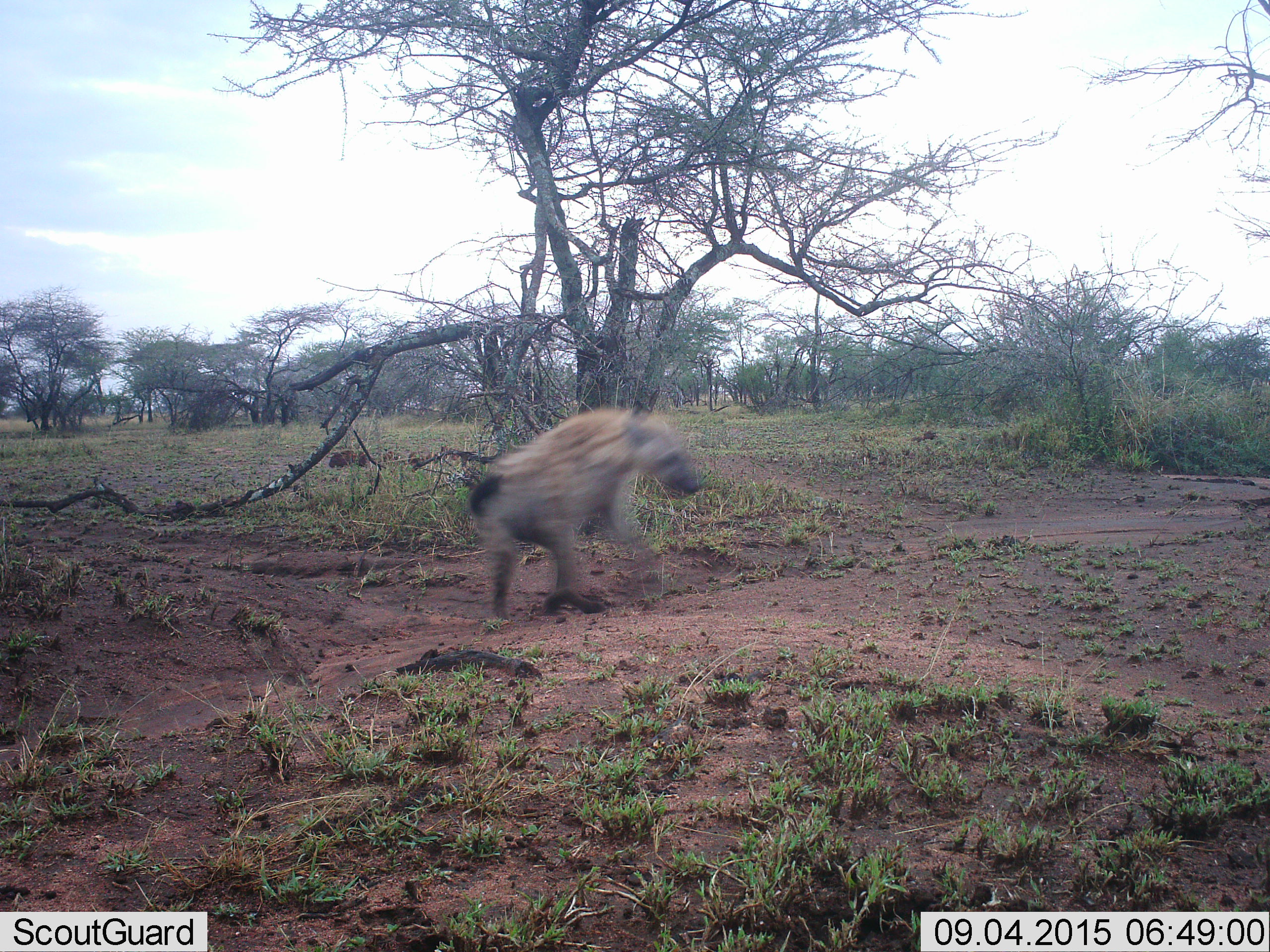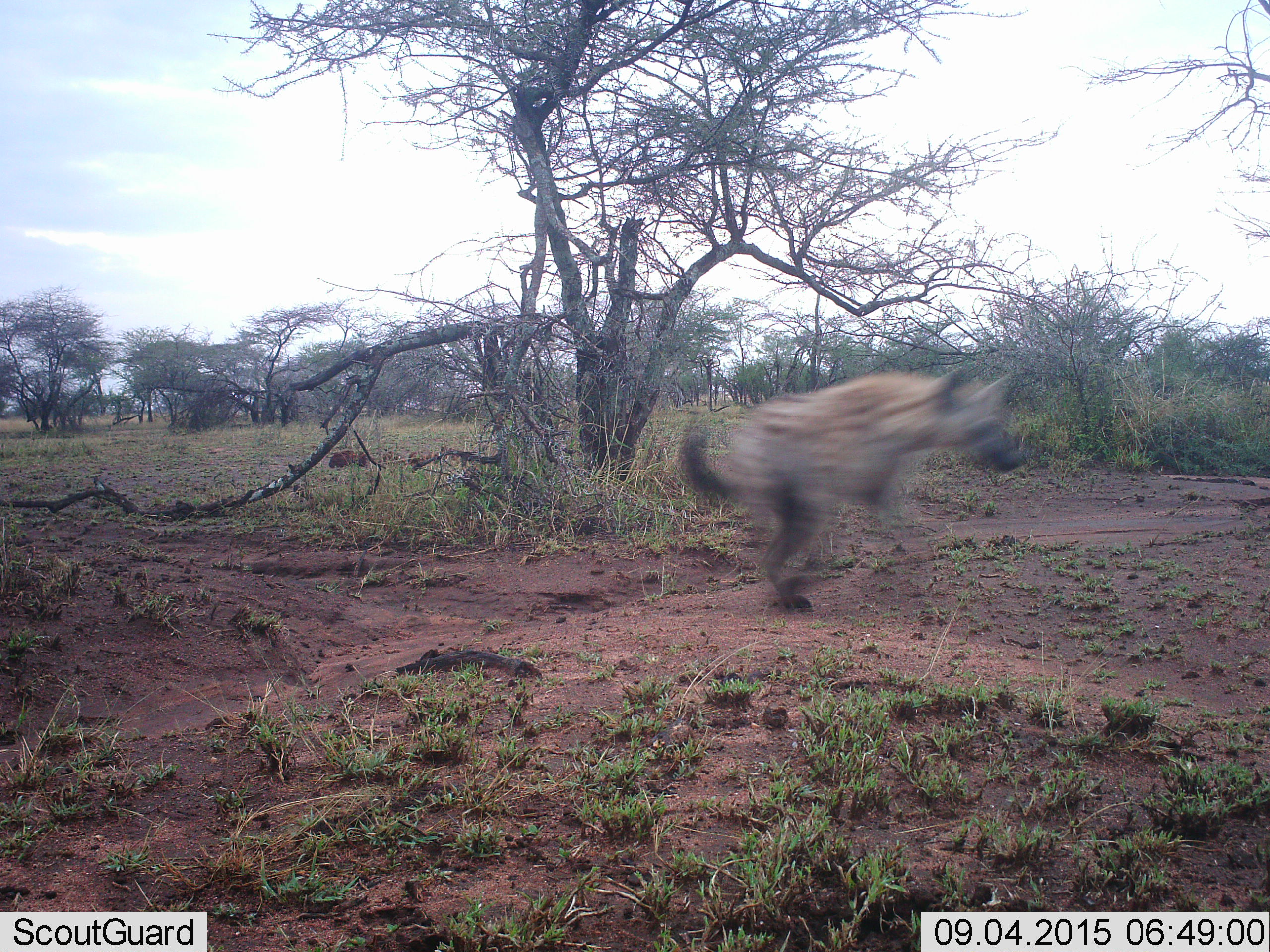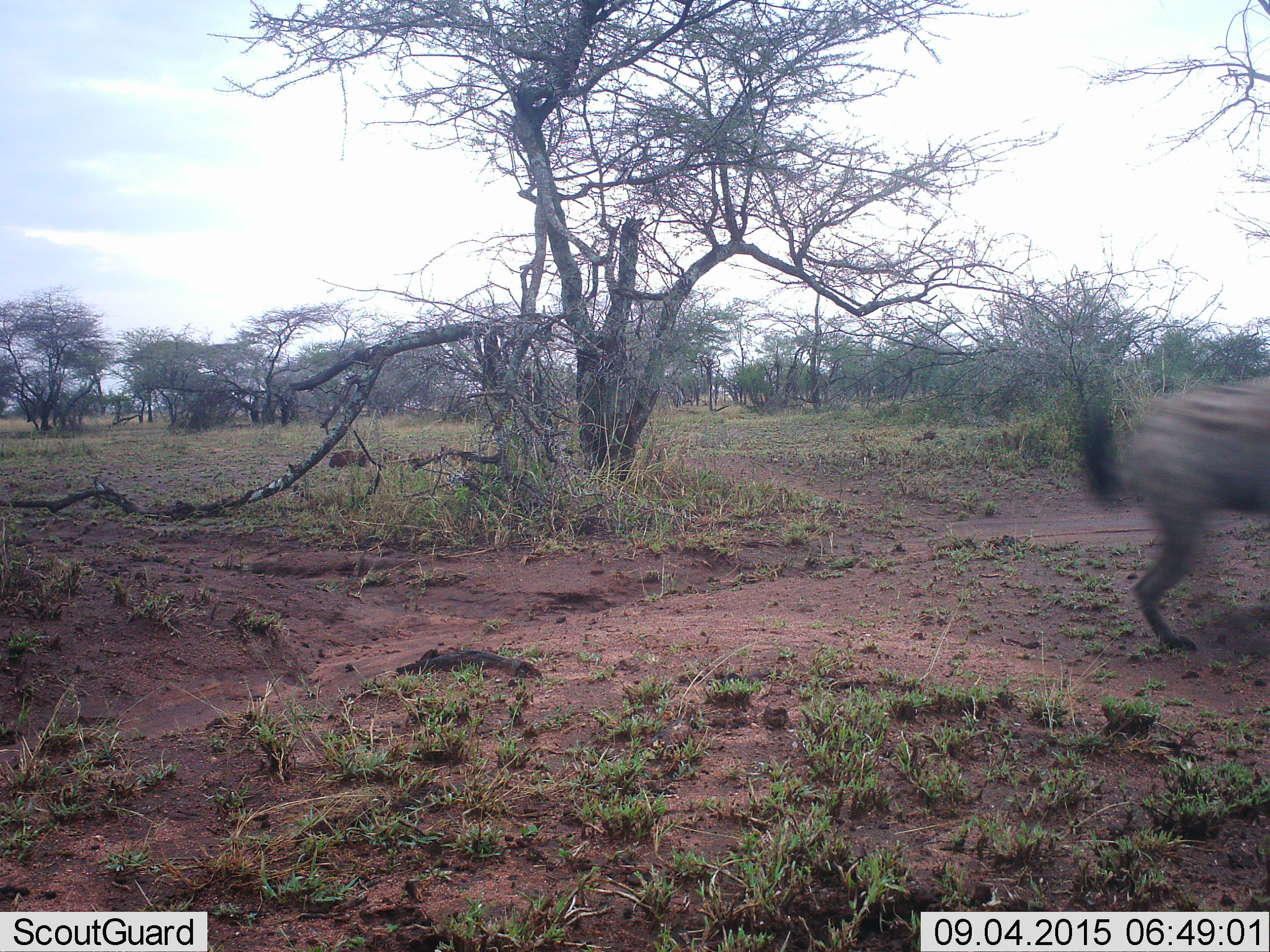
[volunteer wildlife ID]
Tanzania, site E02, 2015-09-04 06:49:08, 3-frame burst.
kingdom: Animalia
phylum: Chordata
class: Mammalia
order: Carnivora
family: Hyaenidae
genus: Crocuta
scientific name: Crocuta crocuta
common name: spotted hyena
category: hyenaspotted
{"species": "hyenaspotted (spotted hyena) (Crocuta crocuta)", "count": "1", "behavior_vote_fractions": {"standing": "0%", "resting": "0%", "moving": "100%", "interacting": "0%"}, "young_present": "0%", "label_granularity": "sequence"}